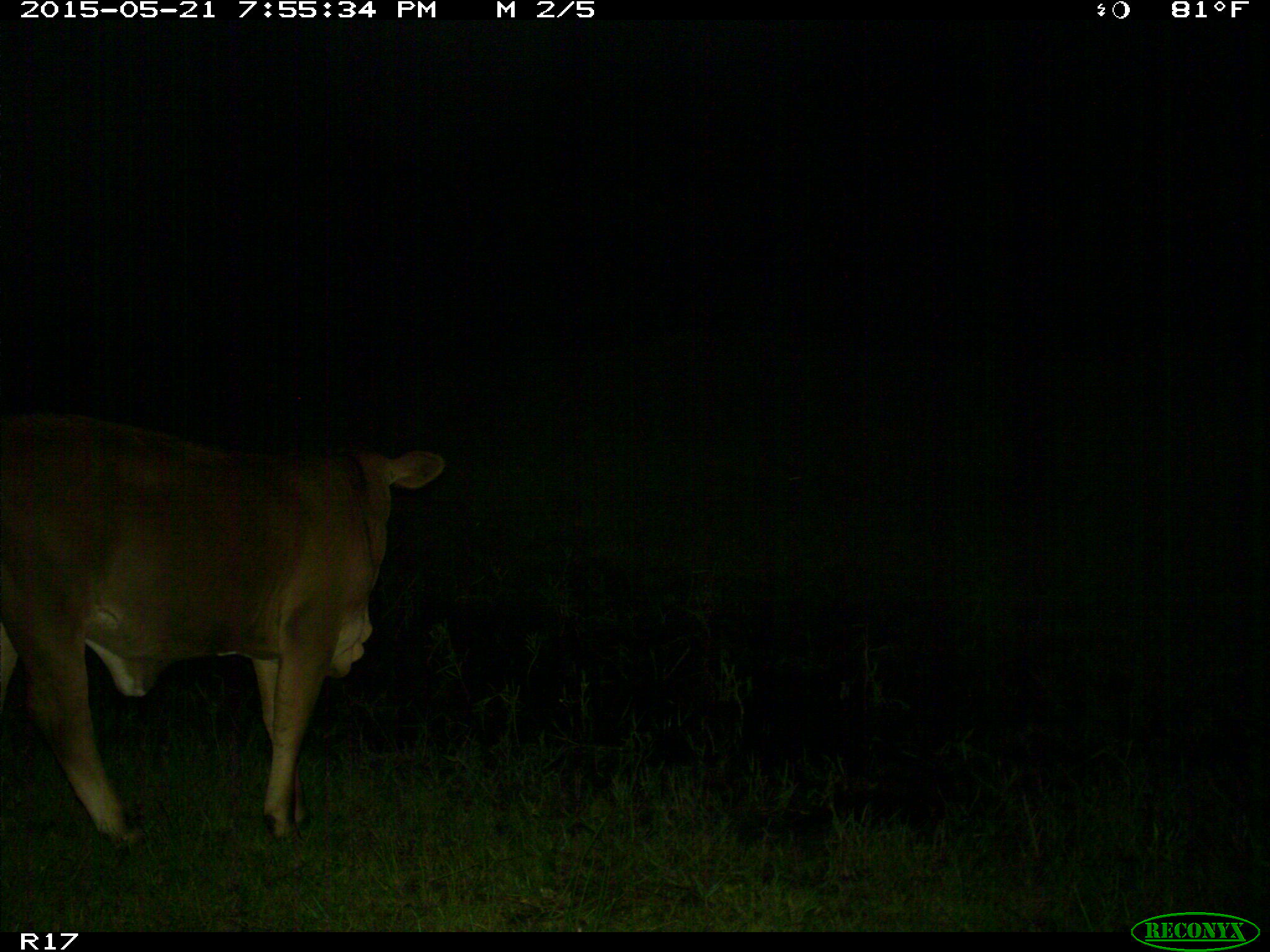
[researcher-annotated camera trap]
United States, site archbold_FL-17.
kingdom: Animalia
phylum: Chordata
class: Mammalia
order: Artiodactyla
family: Bovidae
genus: Bos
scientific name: Bos taurus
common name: domestic cow